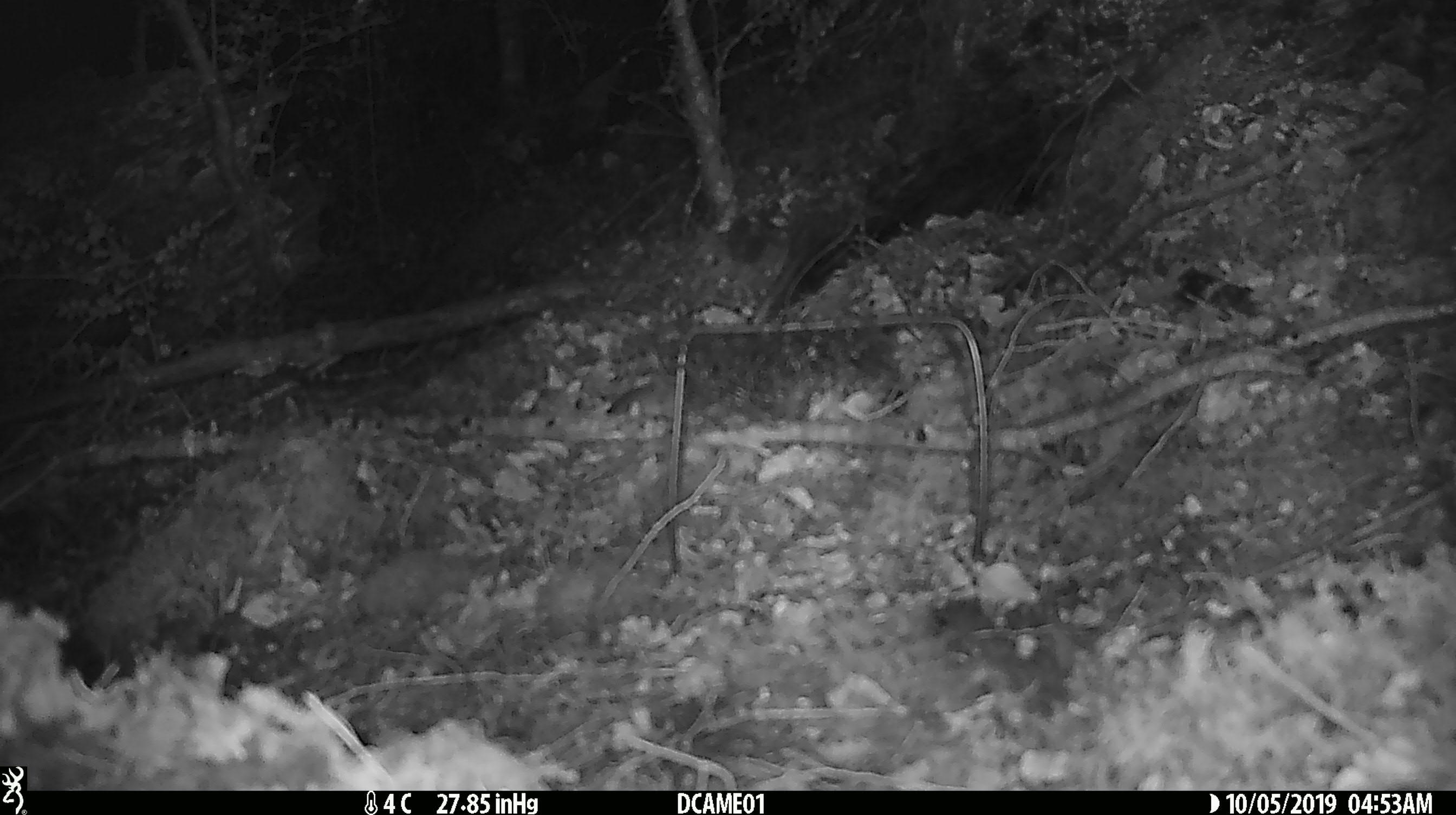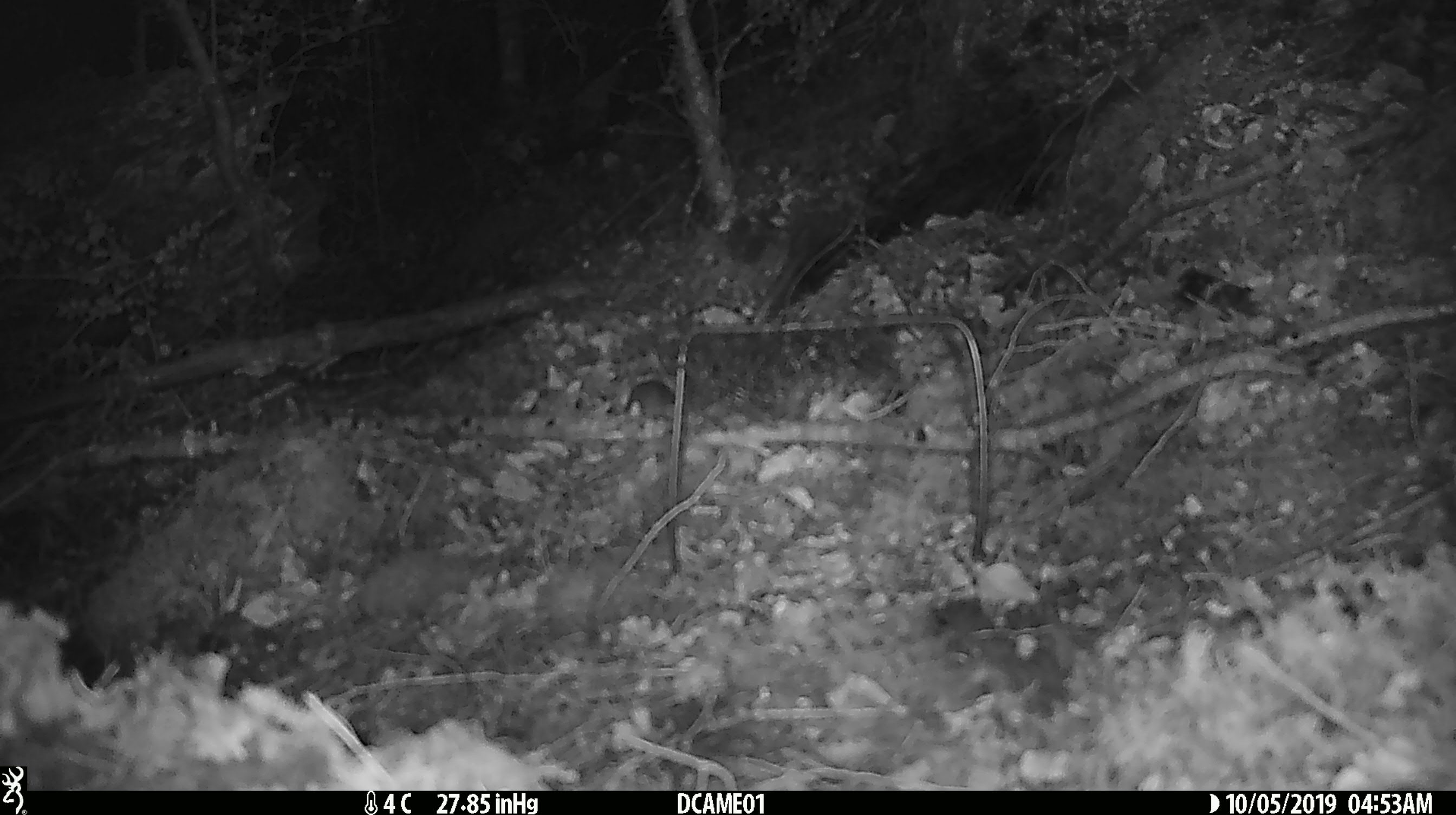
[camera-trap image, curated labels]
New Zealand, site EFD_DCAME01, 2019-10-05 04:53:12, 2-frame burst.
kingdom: Animalia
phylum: Chordata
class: Mammalia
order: Rodentia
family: Muridae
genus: Mus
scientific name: Mus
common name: mouse